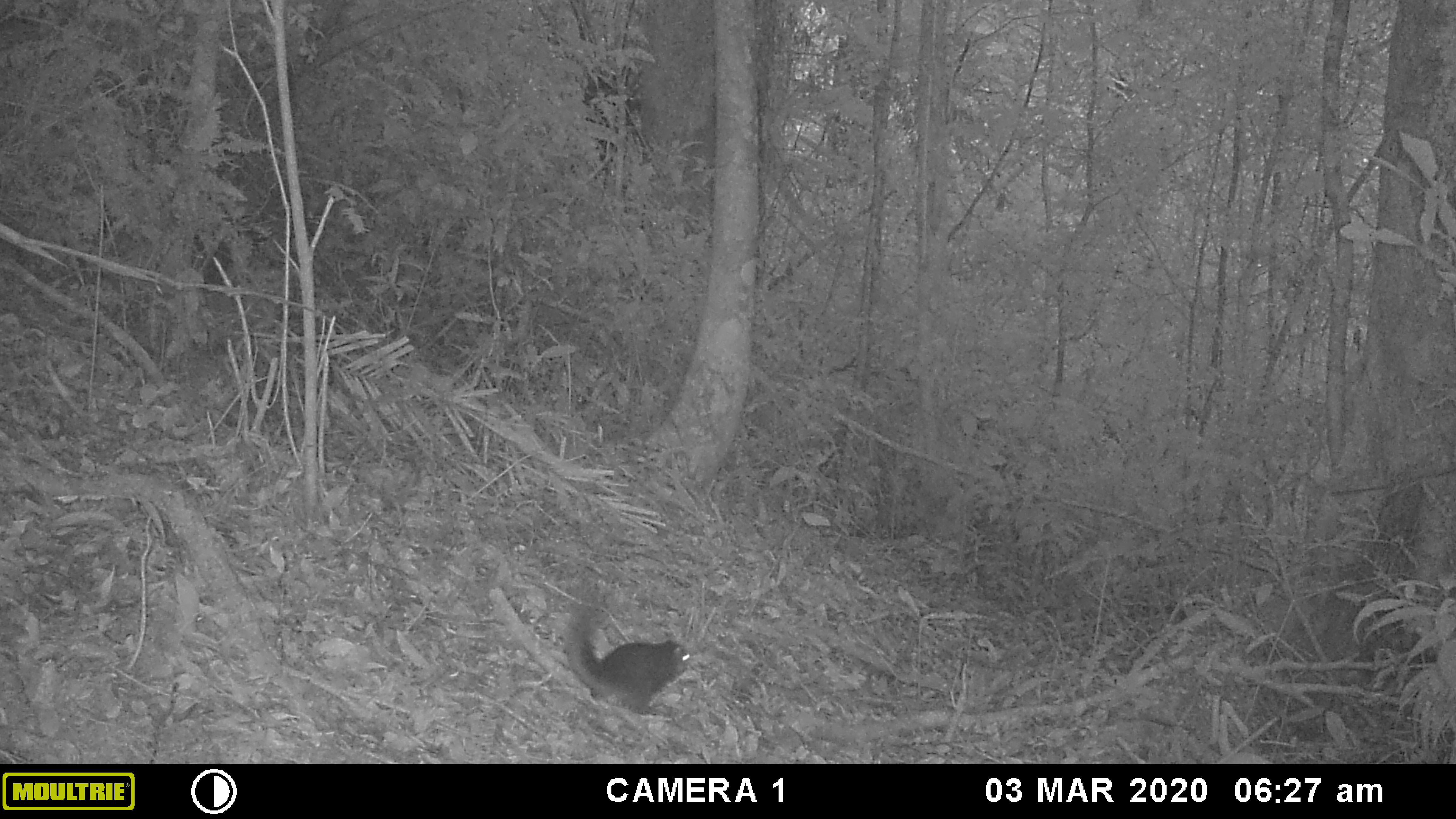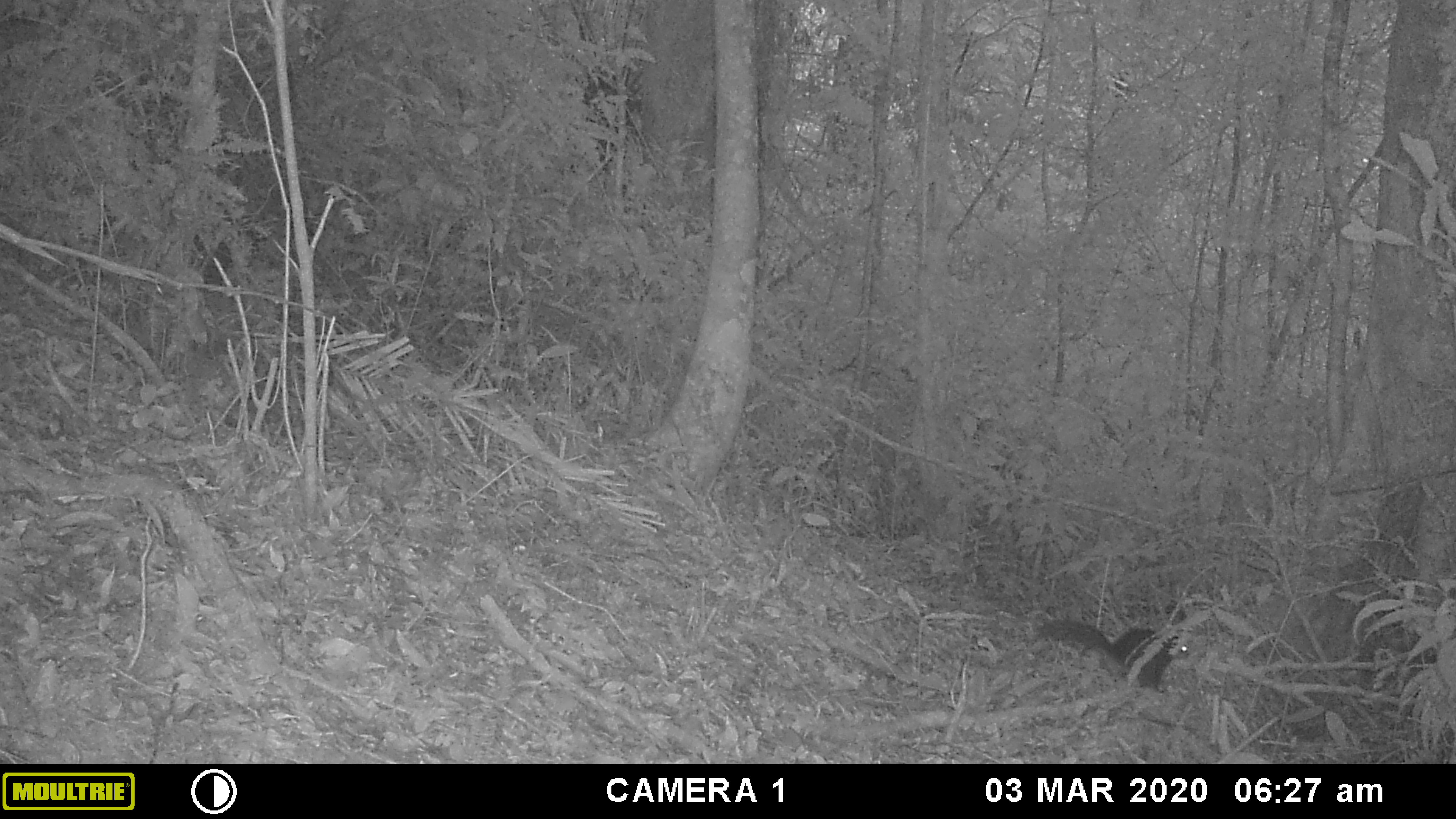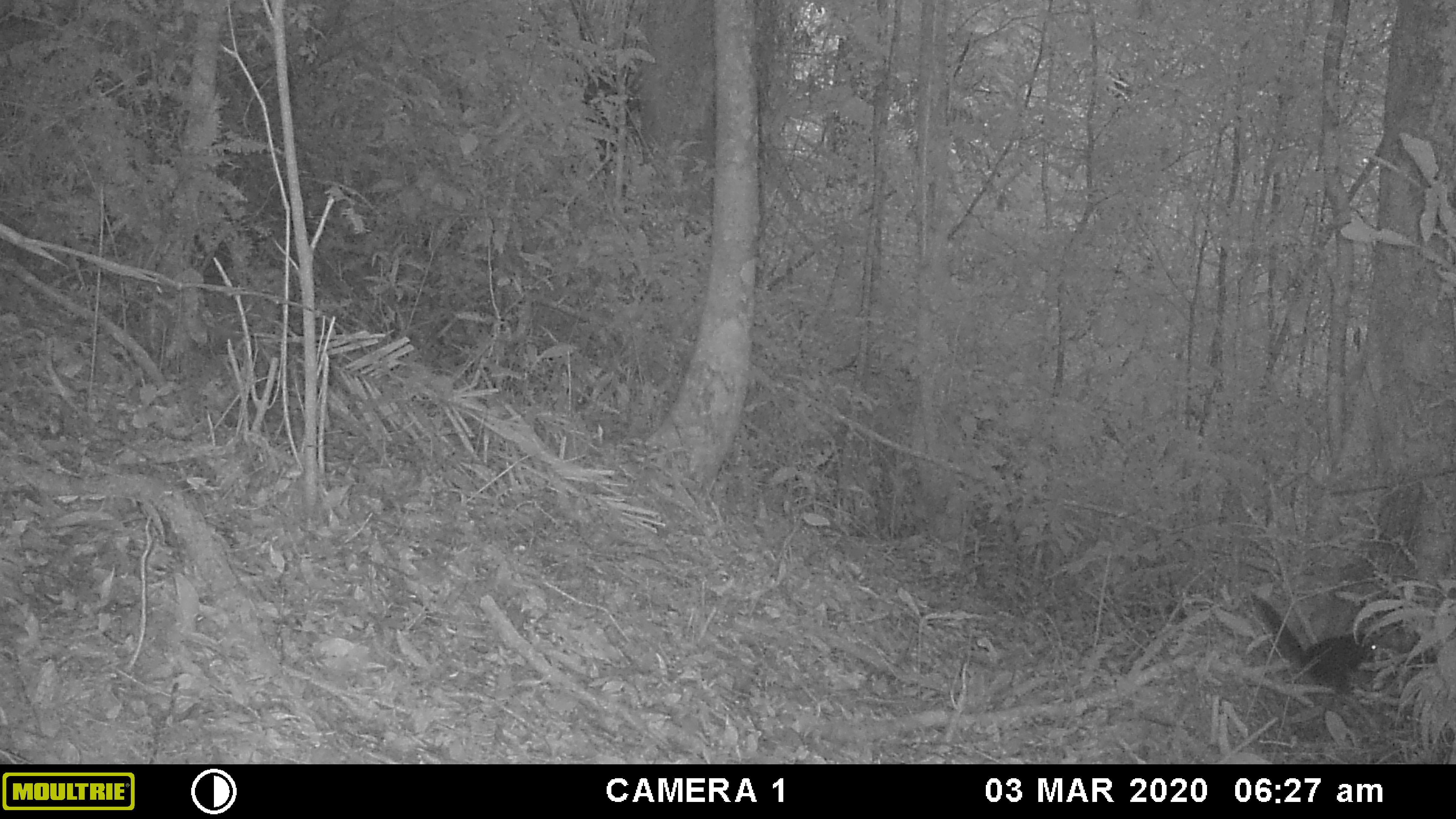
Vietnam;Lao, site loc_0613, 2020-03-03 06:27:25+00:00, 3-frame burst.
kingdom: Animalia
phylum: Chordata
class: Mammalia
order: Rodentia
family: Sciuridae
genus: Dremomys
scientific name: Dremomys rufigenis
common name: red-cheeked squirrel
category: red cheeked squirrel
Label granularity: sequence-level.